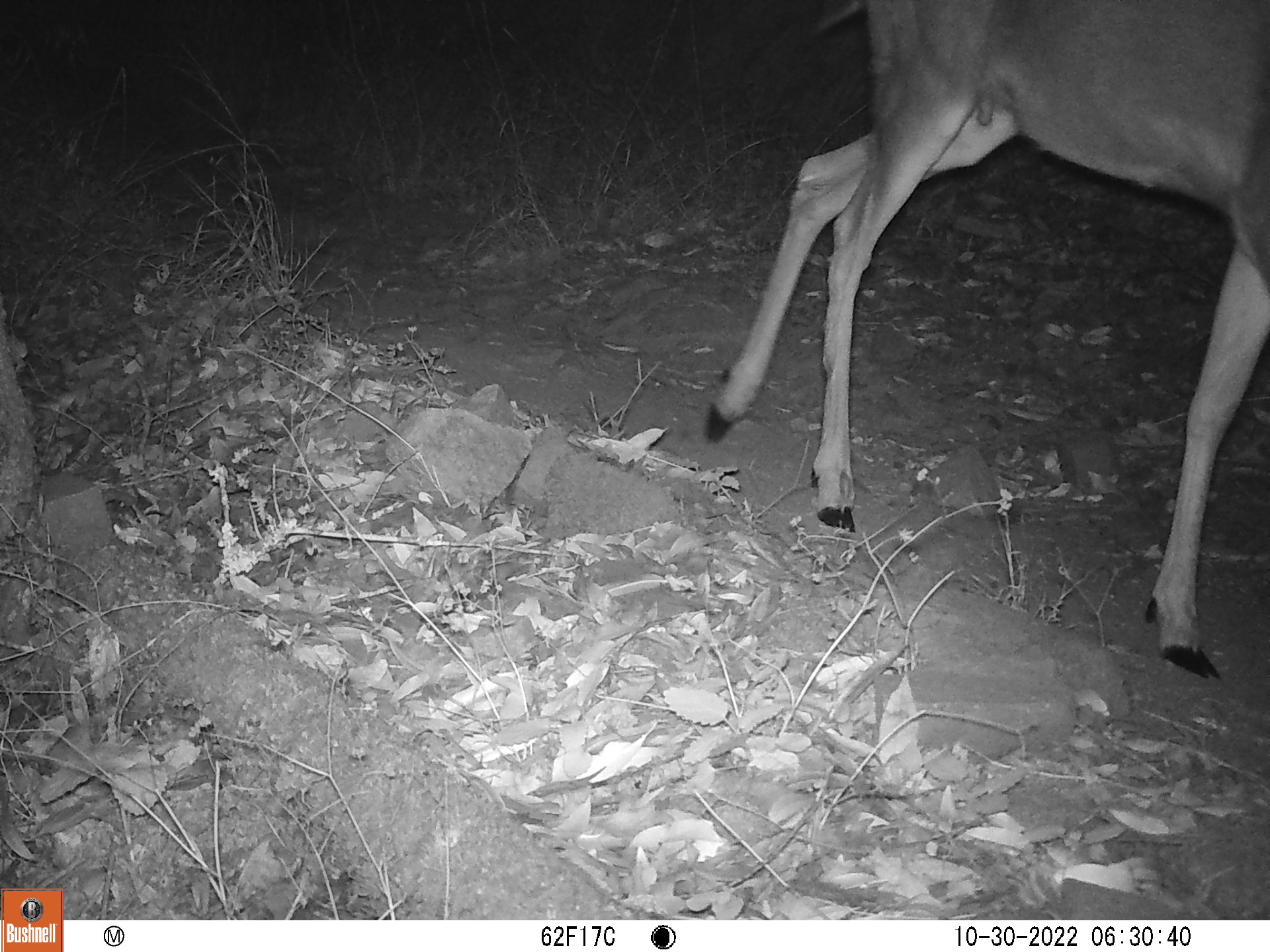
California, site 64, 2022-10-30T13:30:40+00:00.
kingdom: Animalia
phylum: Chordata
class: Mammalia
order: Artiodactyla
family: Cervidae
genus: Odocoileus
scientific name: Odocoileus hemionus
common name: mule deer